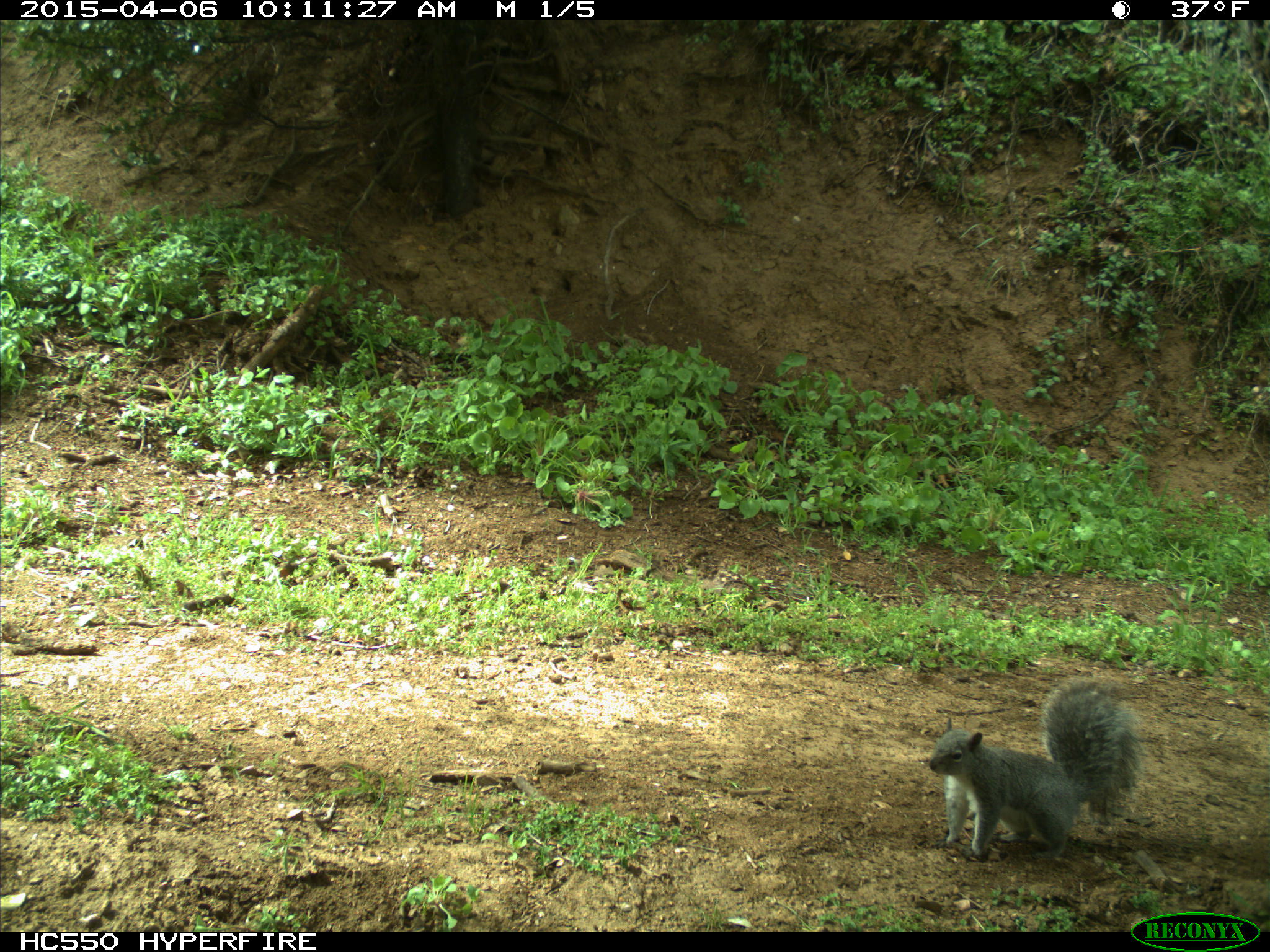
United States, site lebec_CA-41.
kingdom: Animalia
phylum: Chordata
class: Mammalia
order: Rodentia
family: Sciuridae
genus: Sciurus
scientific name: Sciurus carolinensis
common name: eastern gray squirrel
Sciurus carolinensis (eastern gray squirrel).